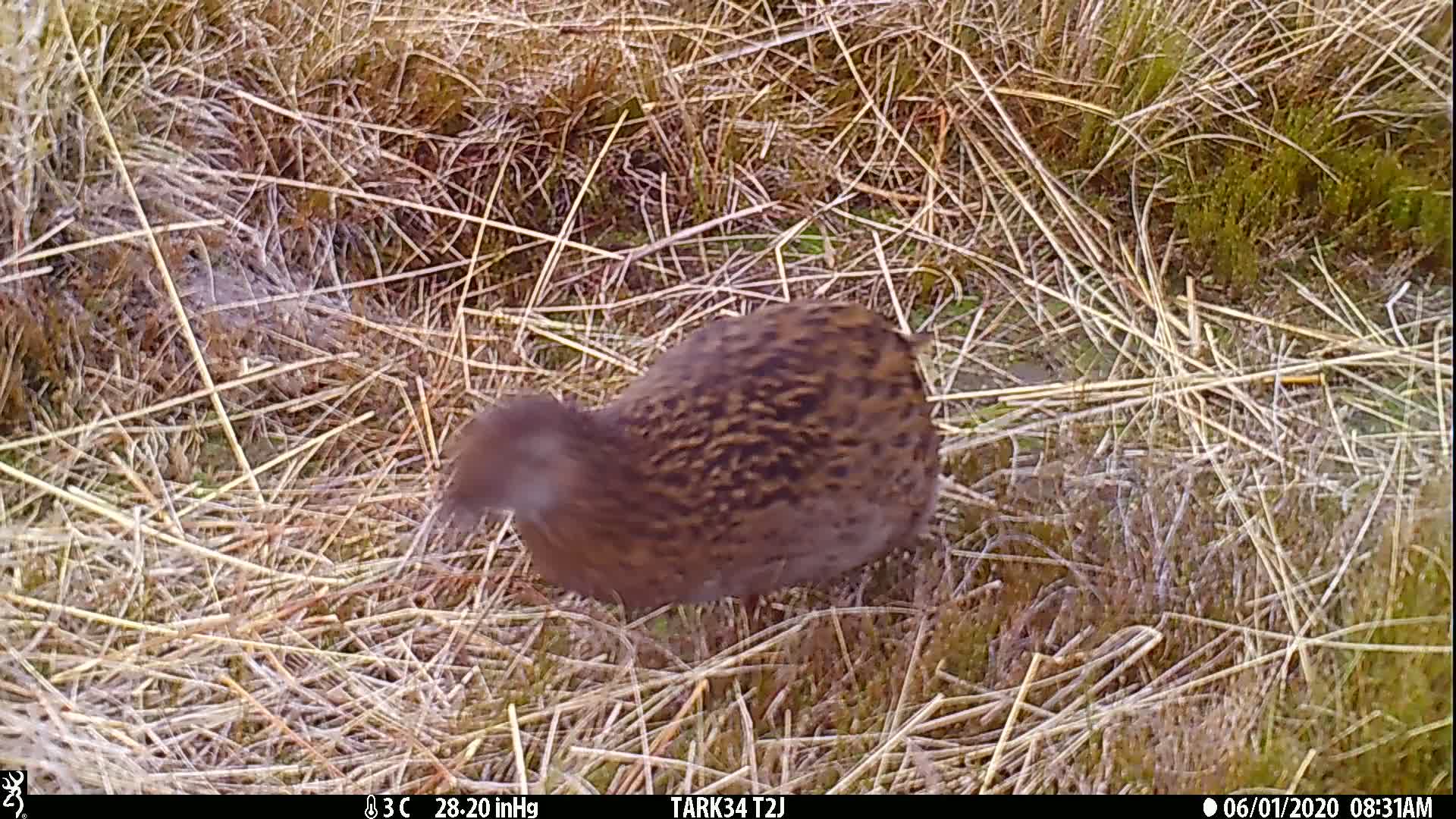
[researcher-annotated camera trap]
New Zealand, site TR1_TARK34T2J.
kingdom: Animalia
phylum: Chordata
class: Aves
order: Gruiformes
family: Rallidae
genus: Gallirallus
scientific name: Gallirallus australis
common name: weka